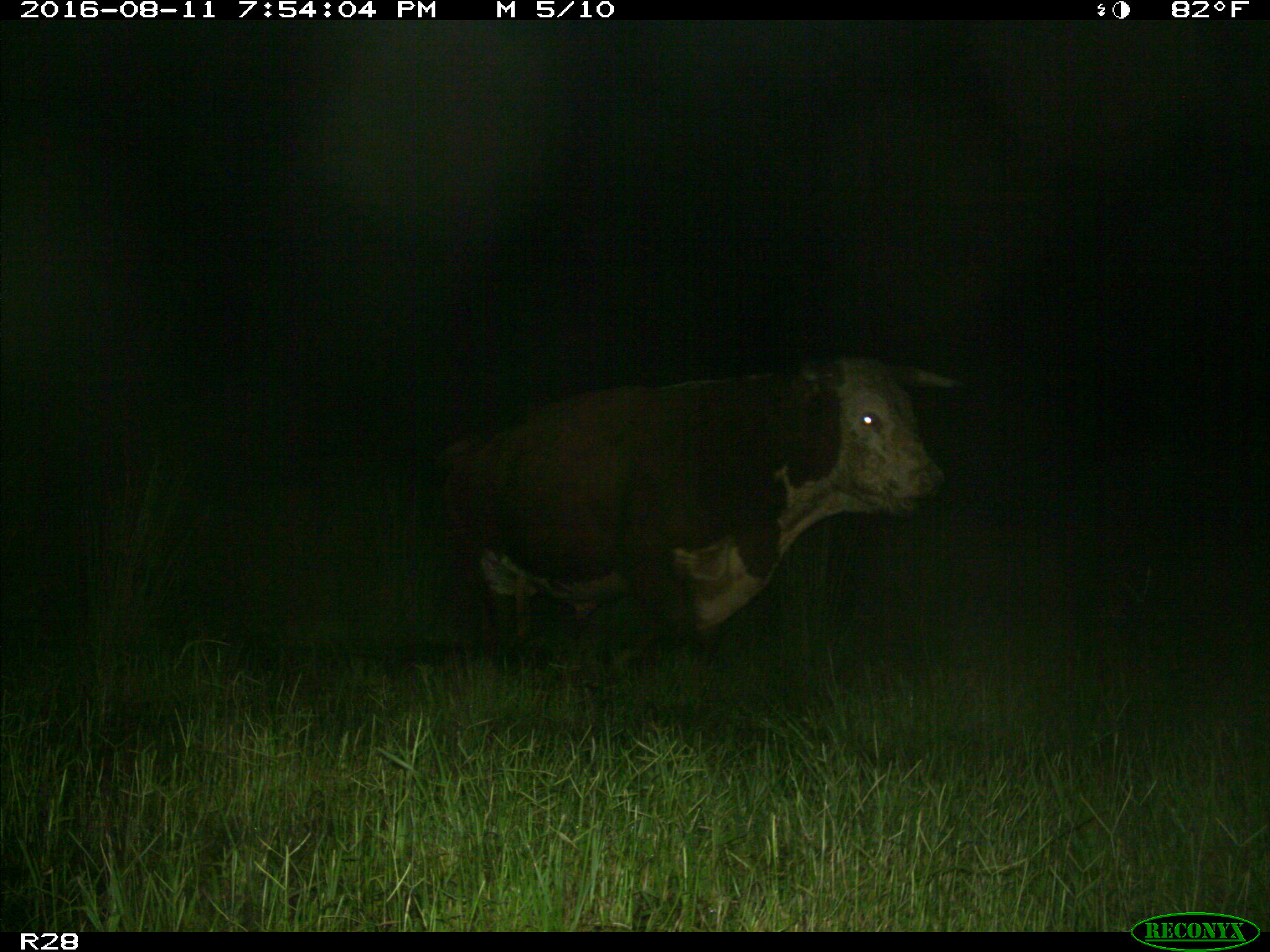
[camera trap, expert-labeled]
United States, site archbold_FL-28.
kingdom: Animalia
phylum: Chordata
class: Mammalia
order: Artiodactyla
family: Bovidae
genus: Bos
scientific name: Bos taurus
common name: domestic cow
Bos taurus (domestic cow).